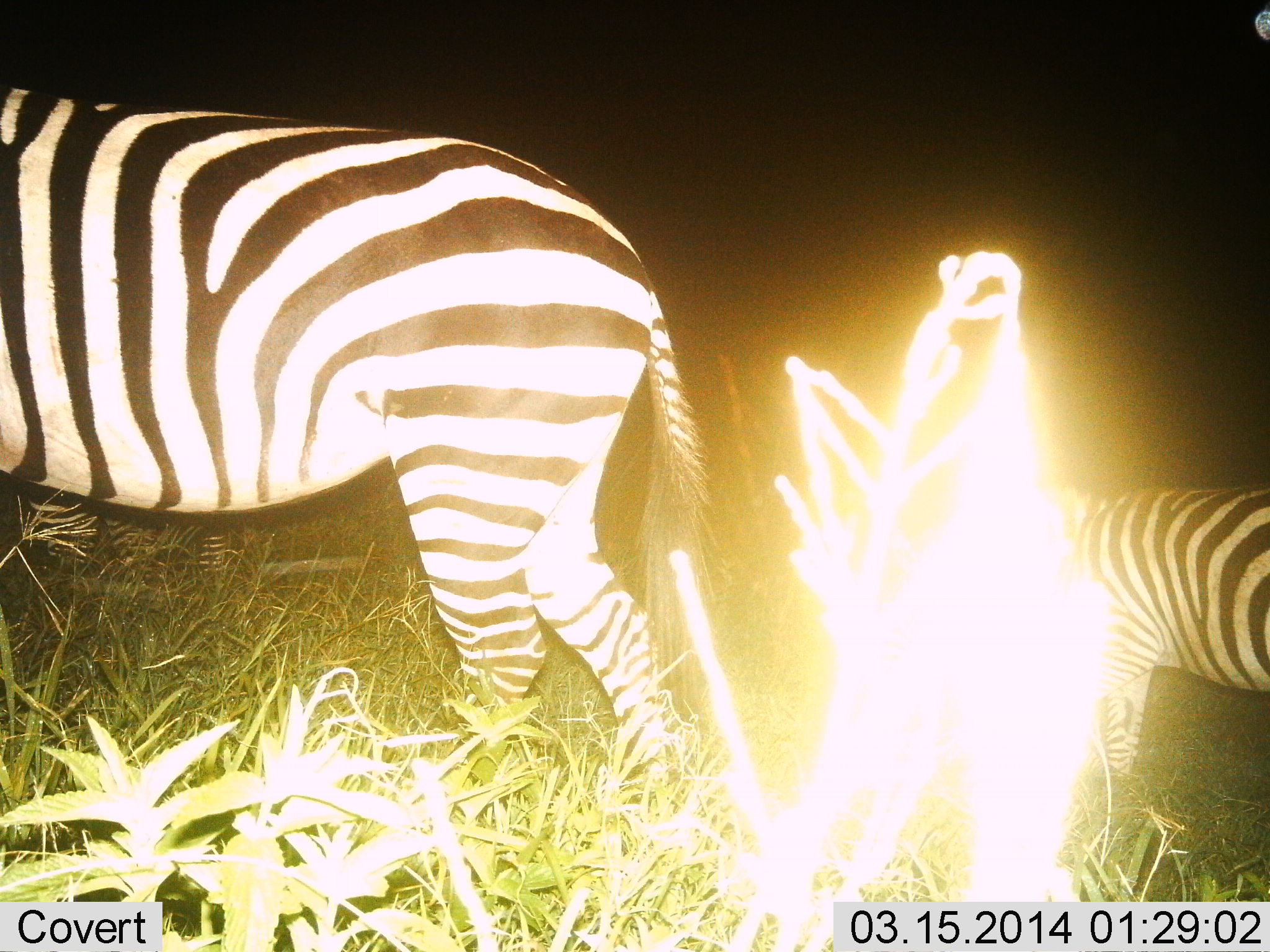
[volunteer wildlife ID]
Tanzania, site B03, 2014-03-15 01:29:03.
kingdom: Animalia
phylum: Chordata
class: Mammalia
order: Perissodactyla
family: Equidae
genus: Equus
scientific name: Equus quagga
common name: plains zebra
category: zebra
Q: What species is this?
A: Zebra (plains zebra) (Equus quagga).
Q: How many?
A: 2.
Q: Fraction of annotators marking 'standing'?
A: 60%.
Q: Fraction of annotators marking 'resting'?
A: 10%.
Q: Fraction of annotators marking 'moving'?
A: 40%.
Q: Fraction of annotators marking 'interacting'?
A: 0%.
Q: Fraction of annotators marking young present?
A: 20%.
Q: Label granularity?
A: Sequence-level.